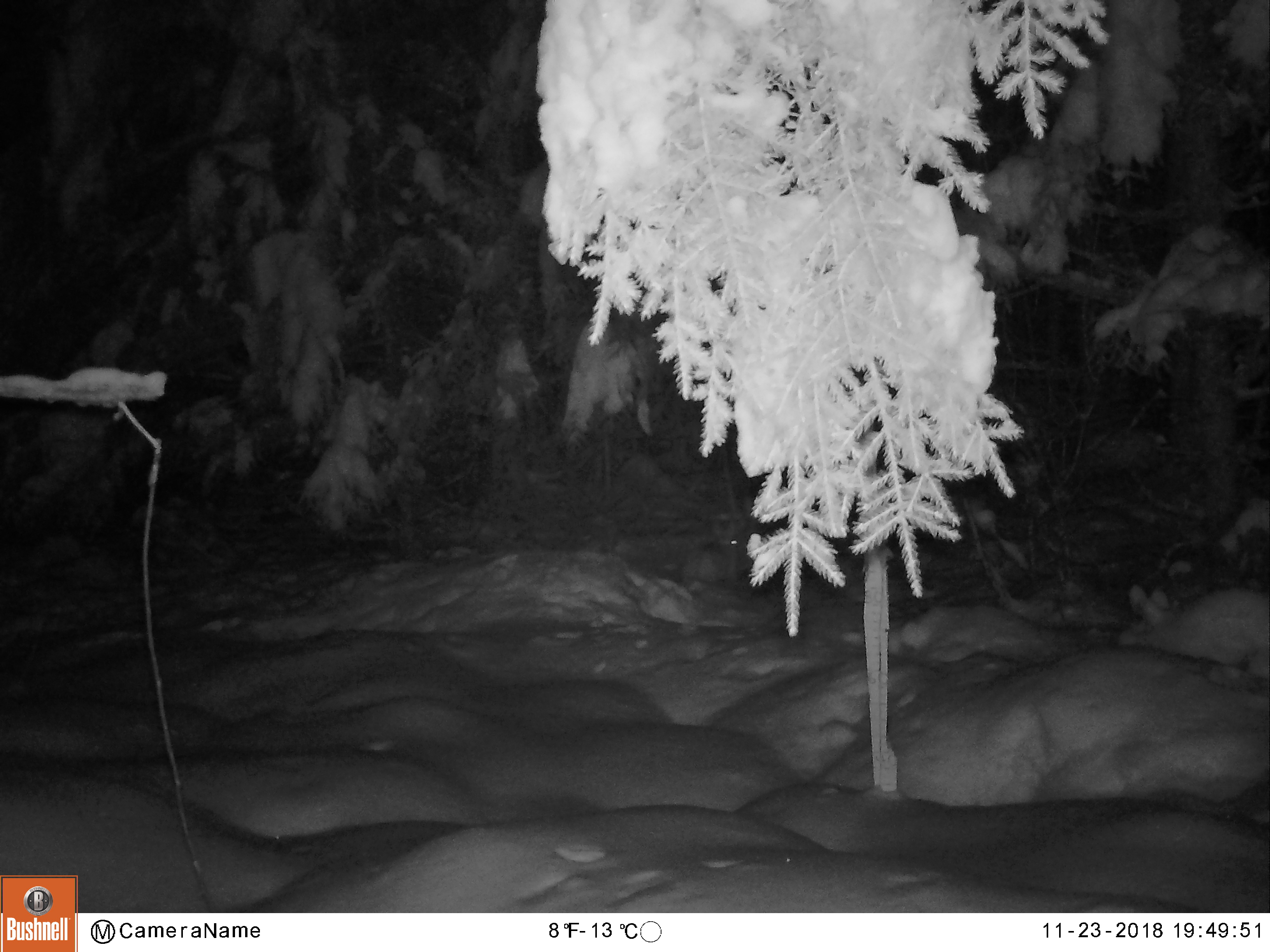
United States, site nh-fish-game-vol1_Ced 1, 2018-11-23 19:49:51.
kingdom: Animalia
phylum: Chordata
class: Mammalia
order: Lagomorpha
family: Leporidae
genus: Lepus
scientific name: Lepus americanus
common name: snowshoe hare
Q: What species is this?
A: Snowshoe hare (Lepus americanus).